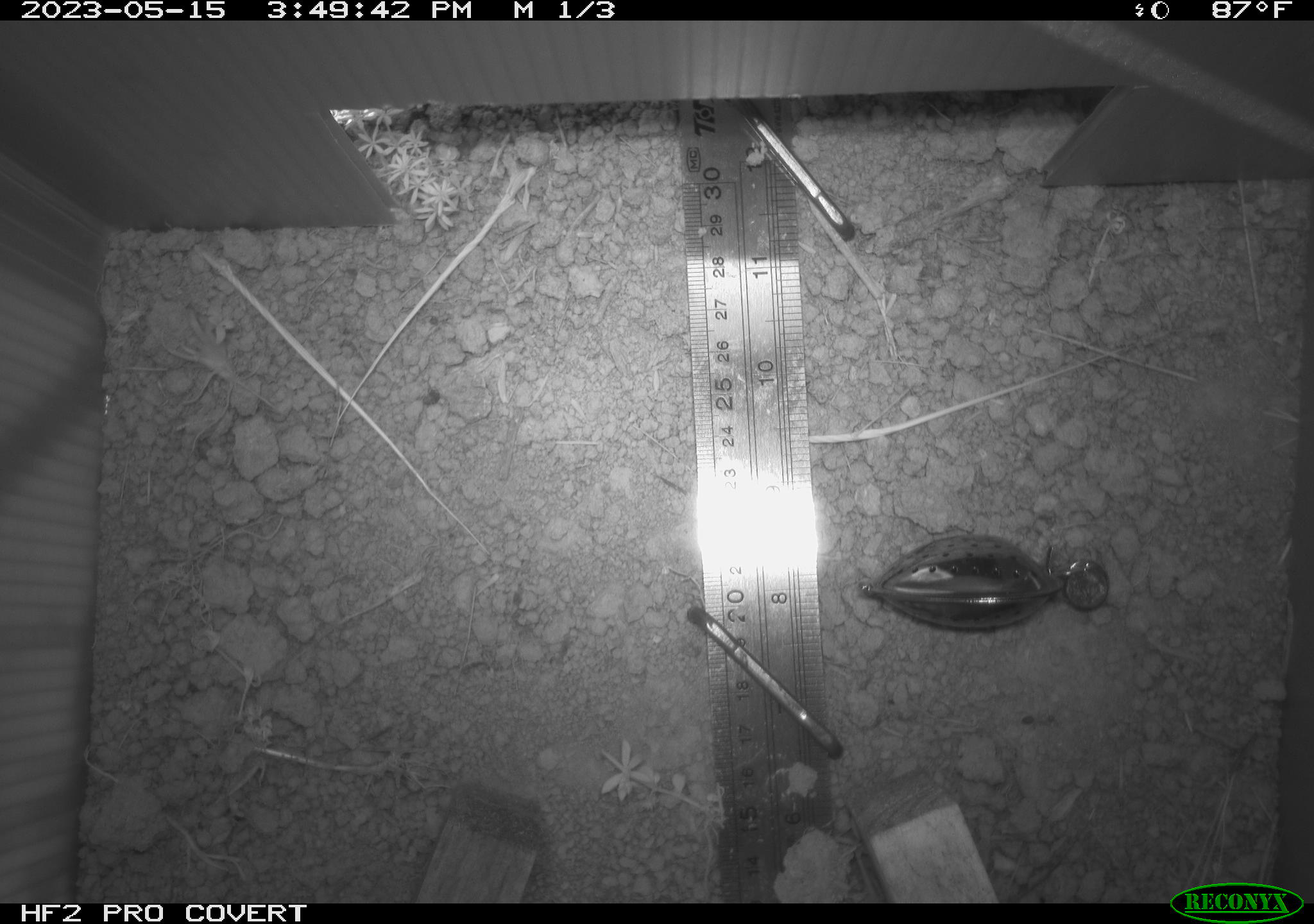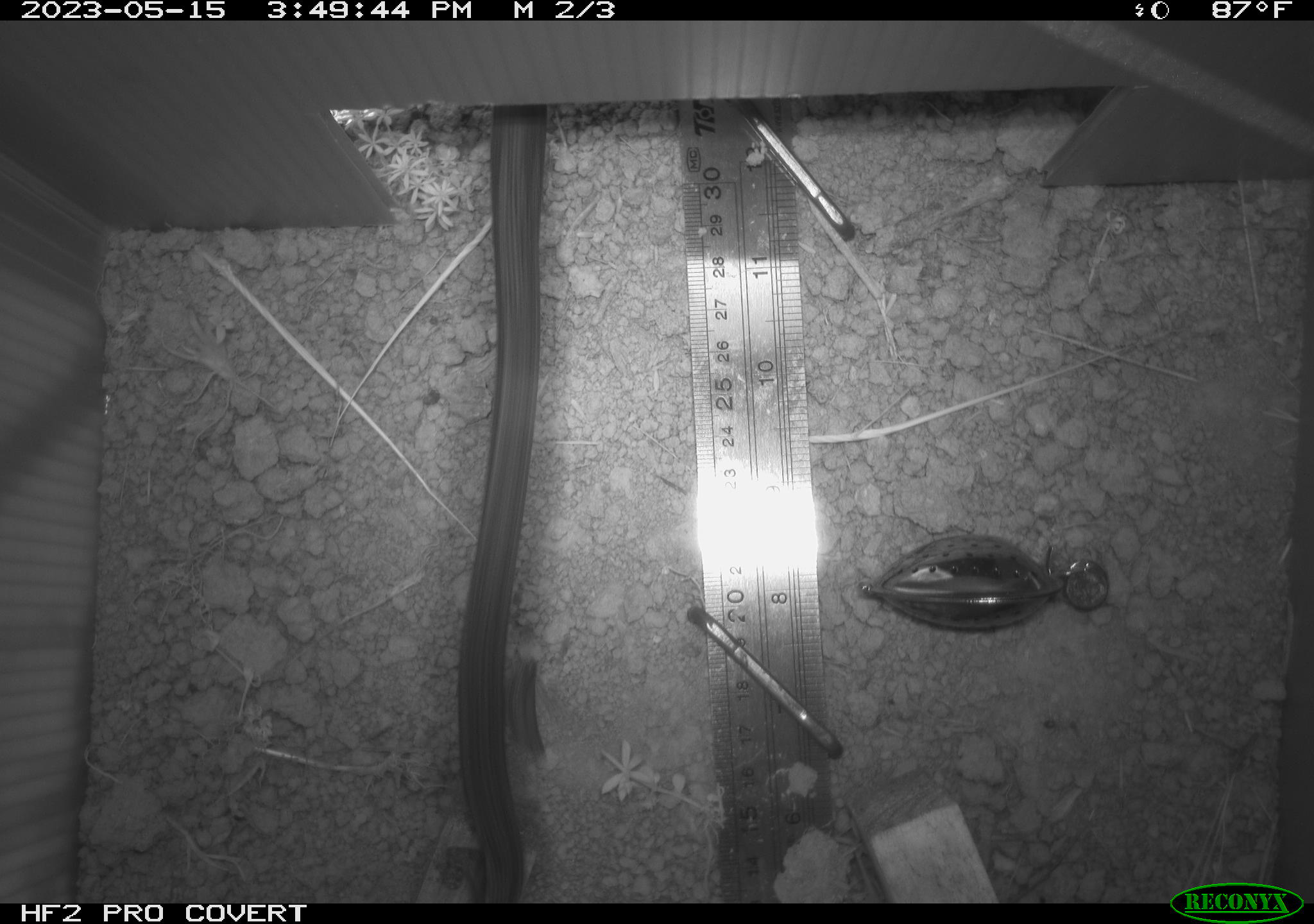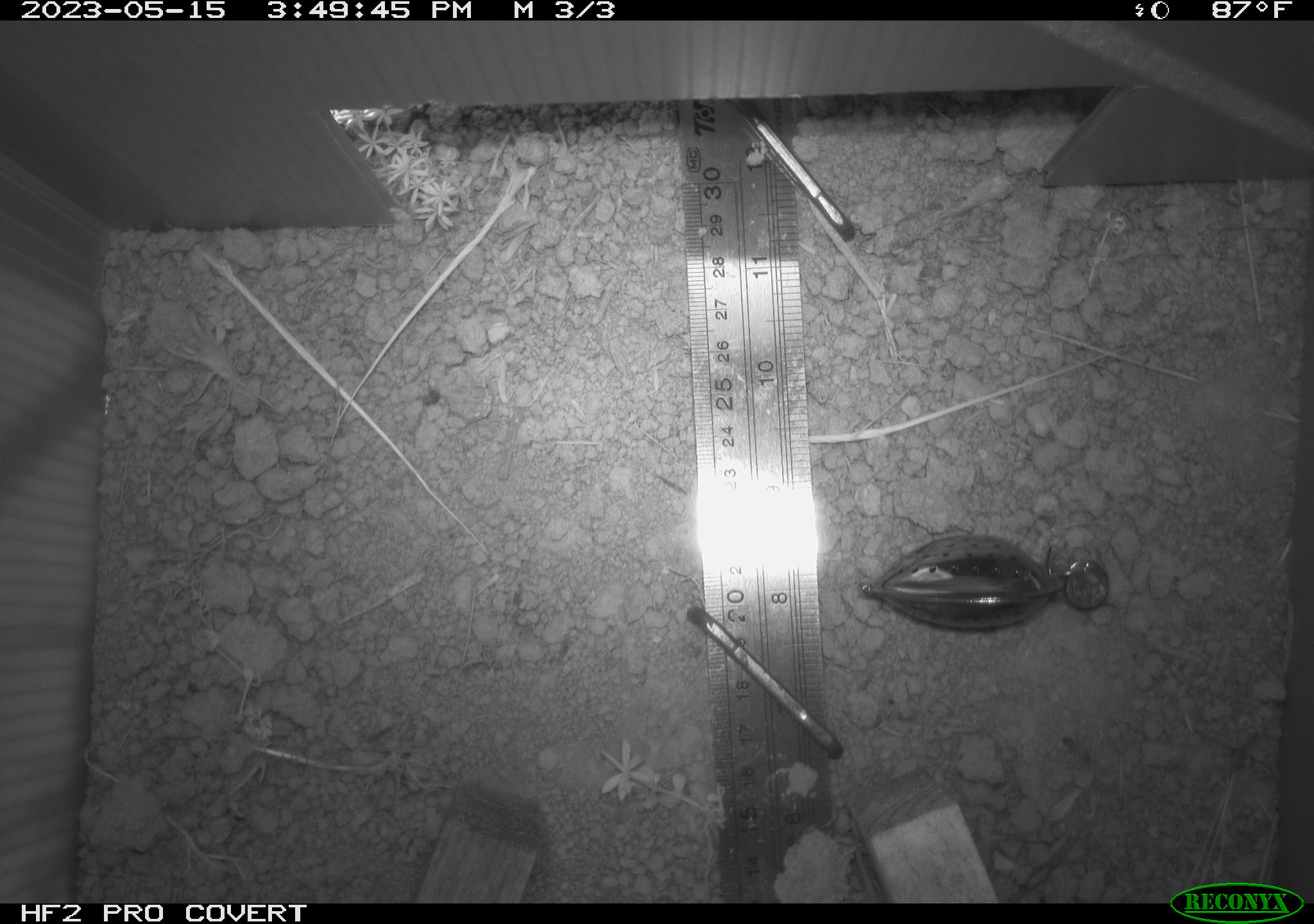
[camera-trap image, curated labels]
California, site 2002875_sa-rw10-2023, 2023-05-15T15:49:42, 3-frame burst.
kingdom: Animalia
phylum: Chordata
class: Reptilia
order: Squamata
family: Colubridae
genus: Coluber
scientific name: Coluber constrictor mormon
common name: western yellow-bellied racer